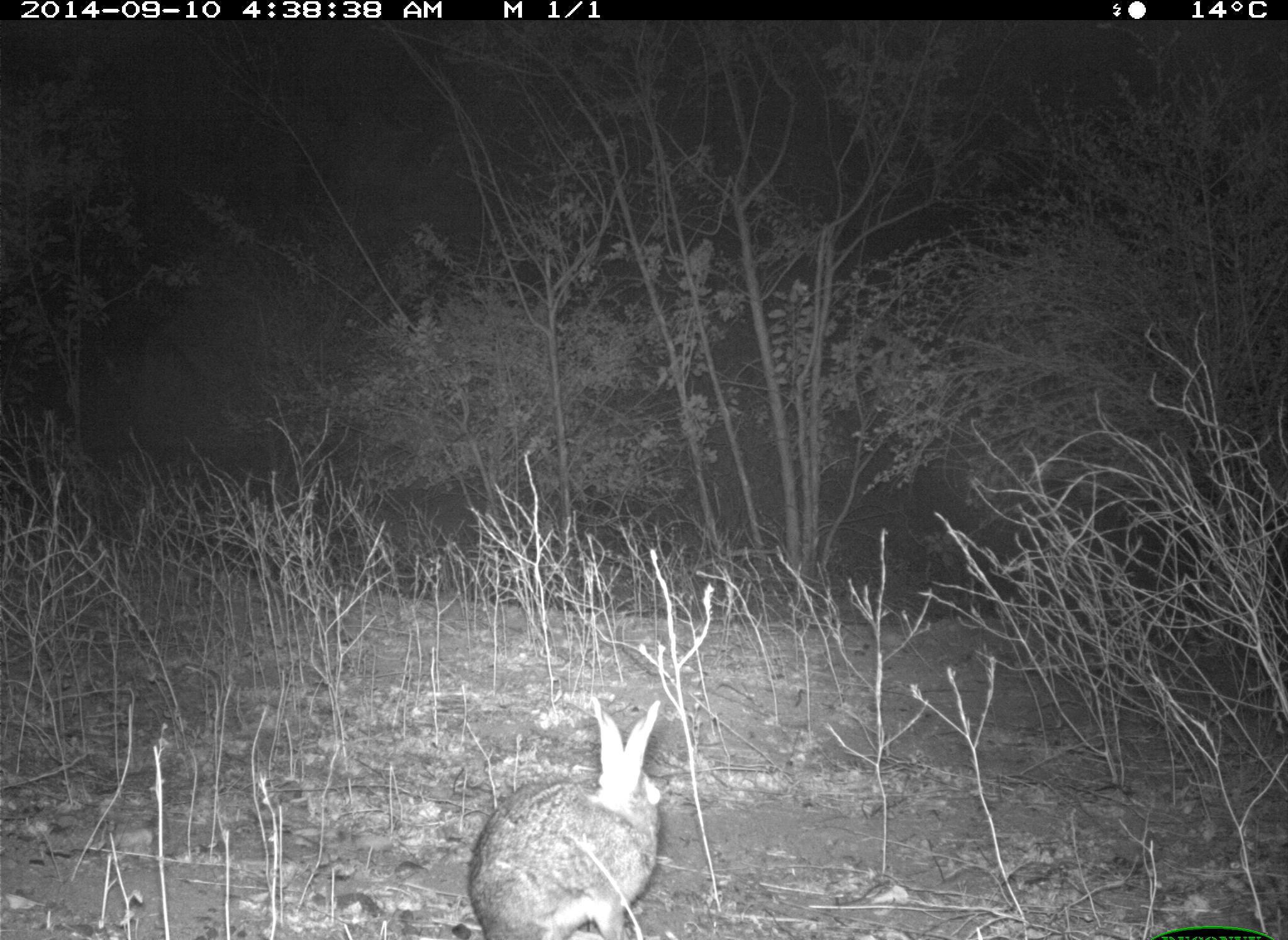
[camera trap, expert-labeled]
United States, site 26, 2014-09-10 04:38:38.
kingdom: Animalia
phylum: Chordata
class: Mammalia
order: Lagomorpha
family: Leporidae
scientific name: Leporidae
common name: rabbits and hares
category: rabbit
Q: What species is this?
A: Rabbit (rabbits and hares) (Leporidae).